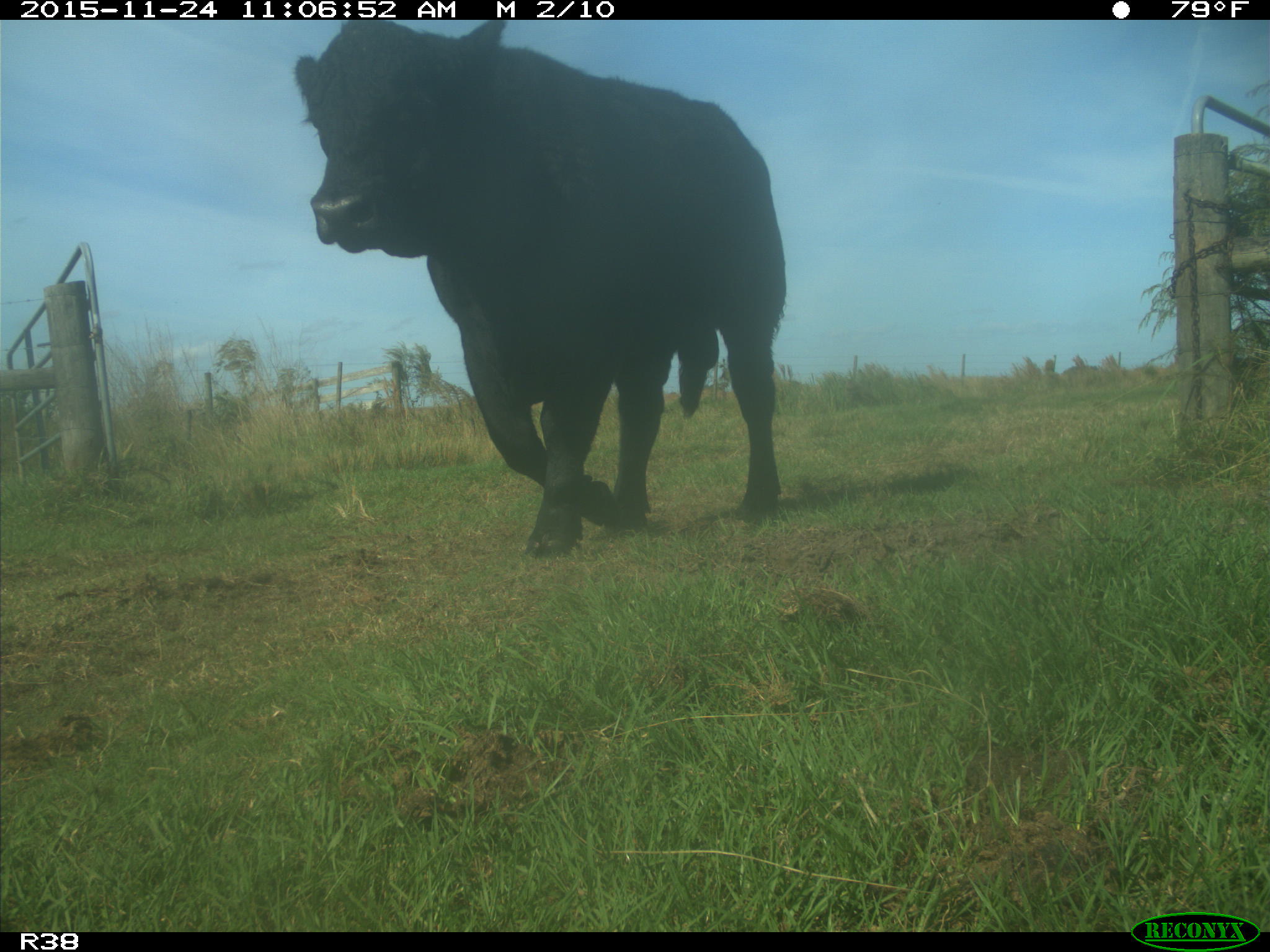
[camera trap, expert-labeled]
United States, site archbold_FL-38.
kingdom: Animalia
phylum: Chordata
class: Mammalia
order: Artiodactyla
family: Bovidae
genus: Bos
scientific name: Bos taurus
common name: domestic cow